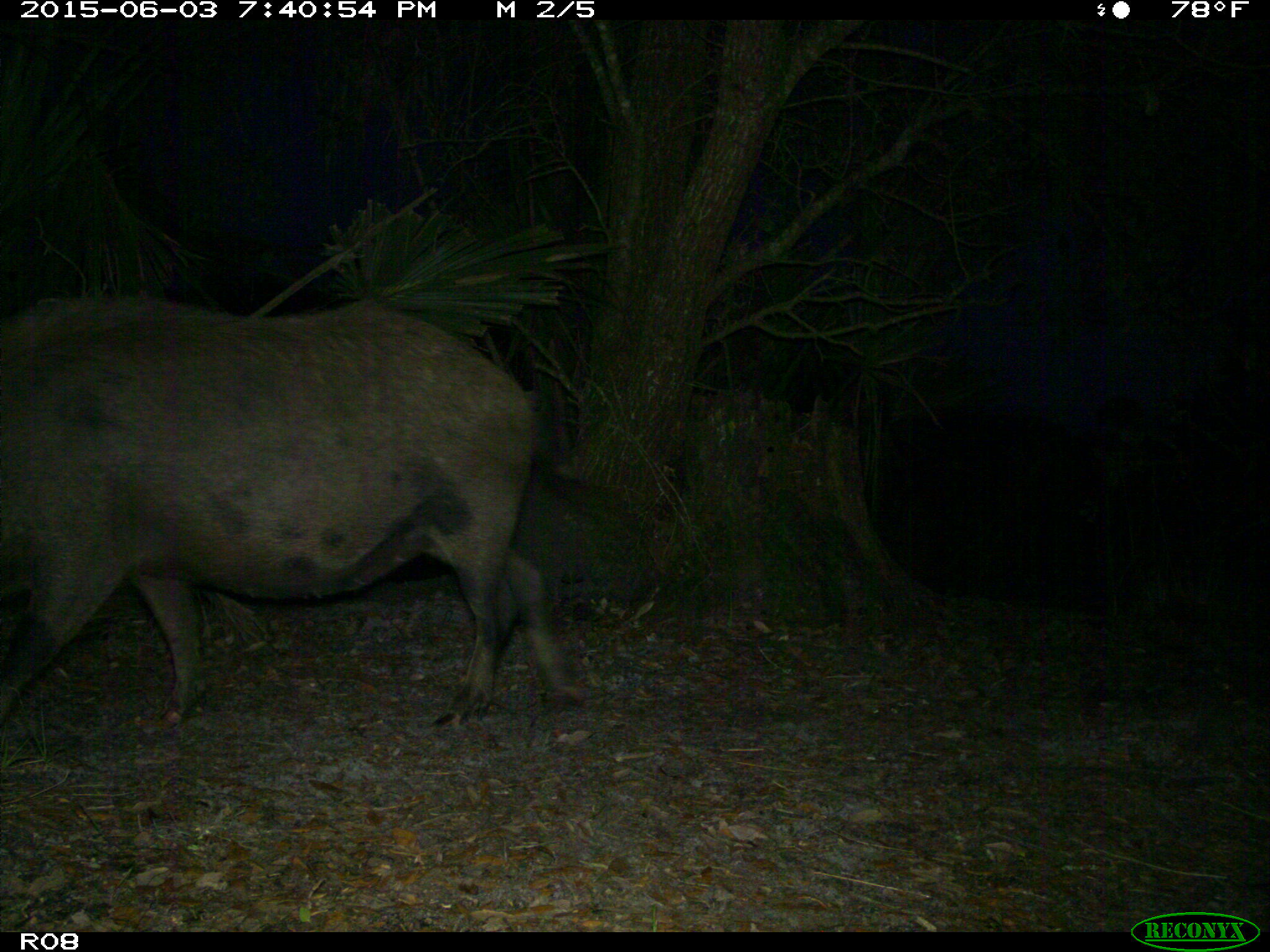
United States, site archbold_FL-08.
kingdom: Animalia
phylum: Chordata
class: Mammalia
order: Artiodactyla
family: Suidae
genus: Sus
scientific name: Sus scrofa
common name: wild boar